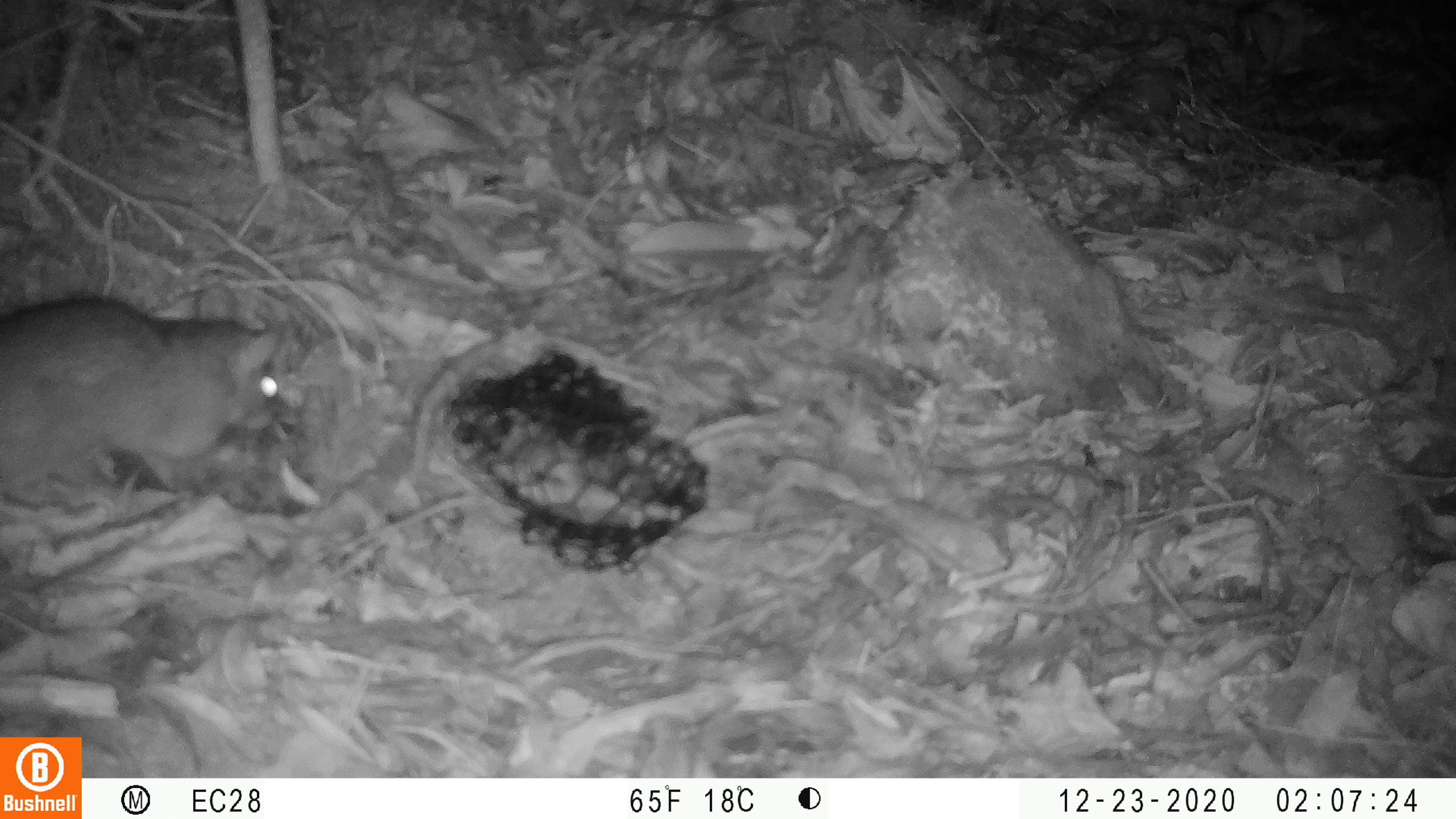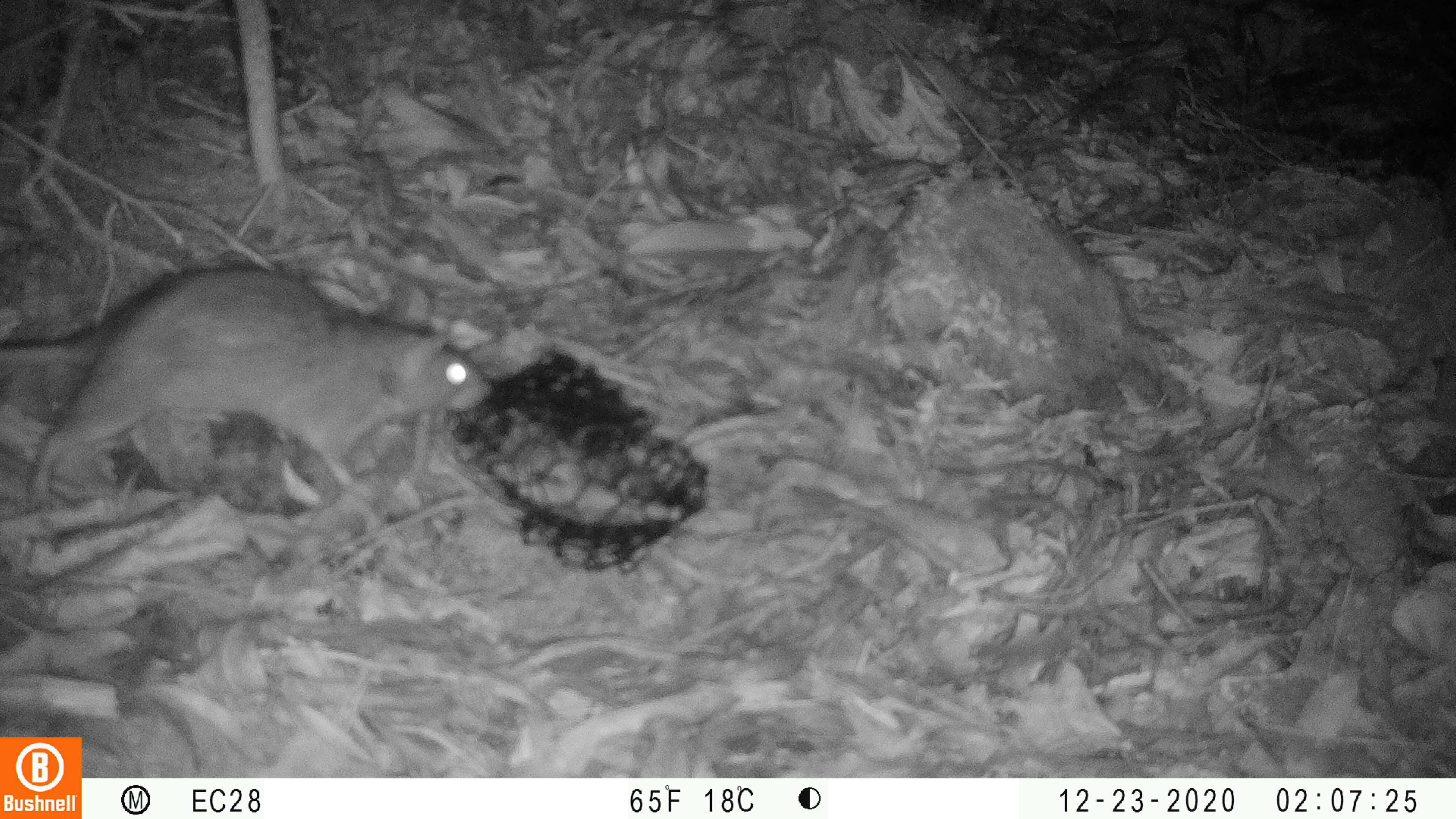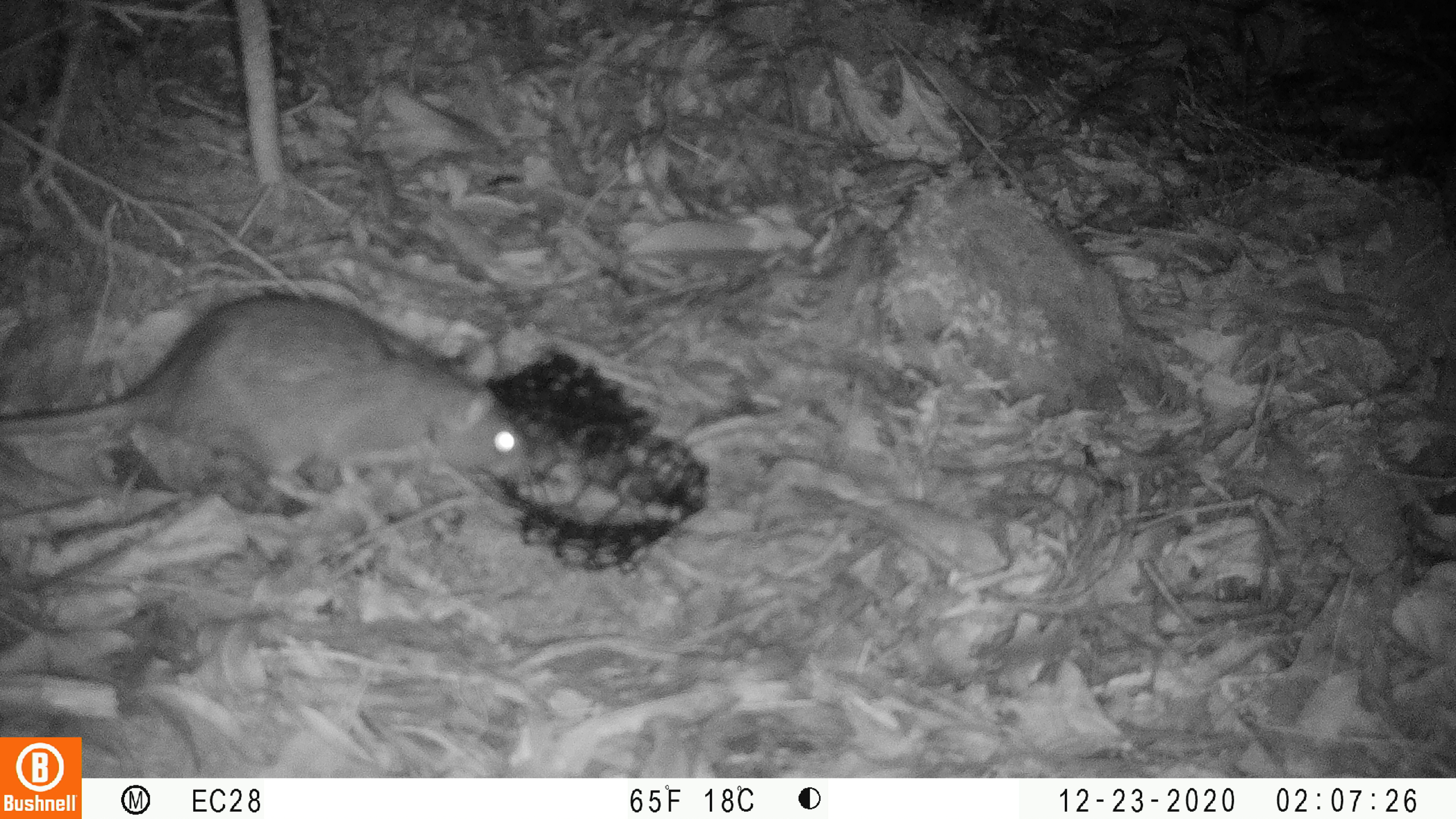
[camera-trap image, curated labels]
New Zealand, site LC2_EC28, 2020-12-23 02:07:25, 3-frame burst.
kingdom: Animalia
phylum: Chordata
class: Mammalia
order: Rodentia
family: Muridae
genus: Rattus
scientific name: Rattus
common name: rat